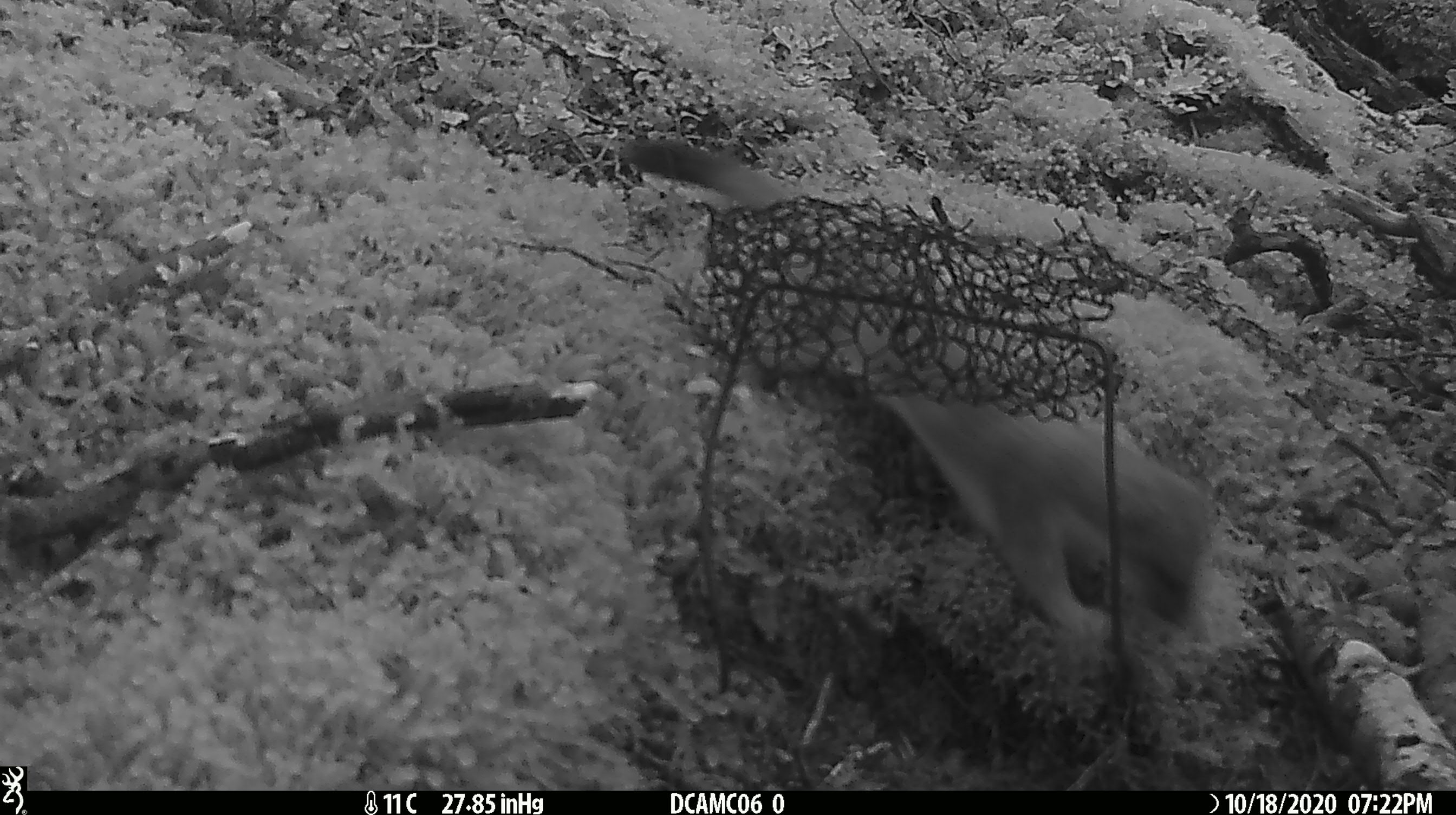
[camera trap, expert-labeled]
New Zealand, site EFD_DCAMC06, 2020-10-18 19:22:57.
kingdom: Animalia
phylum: Chordata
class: Mammalia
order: Carnivora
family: Mustelidae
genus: Mustela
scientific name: Mustela erminea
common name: stoat